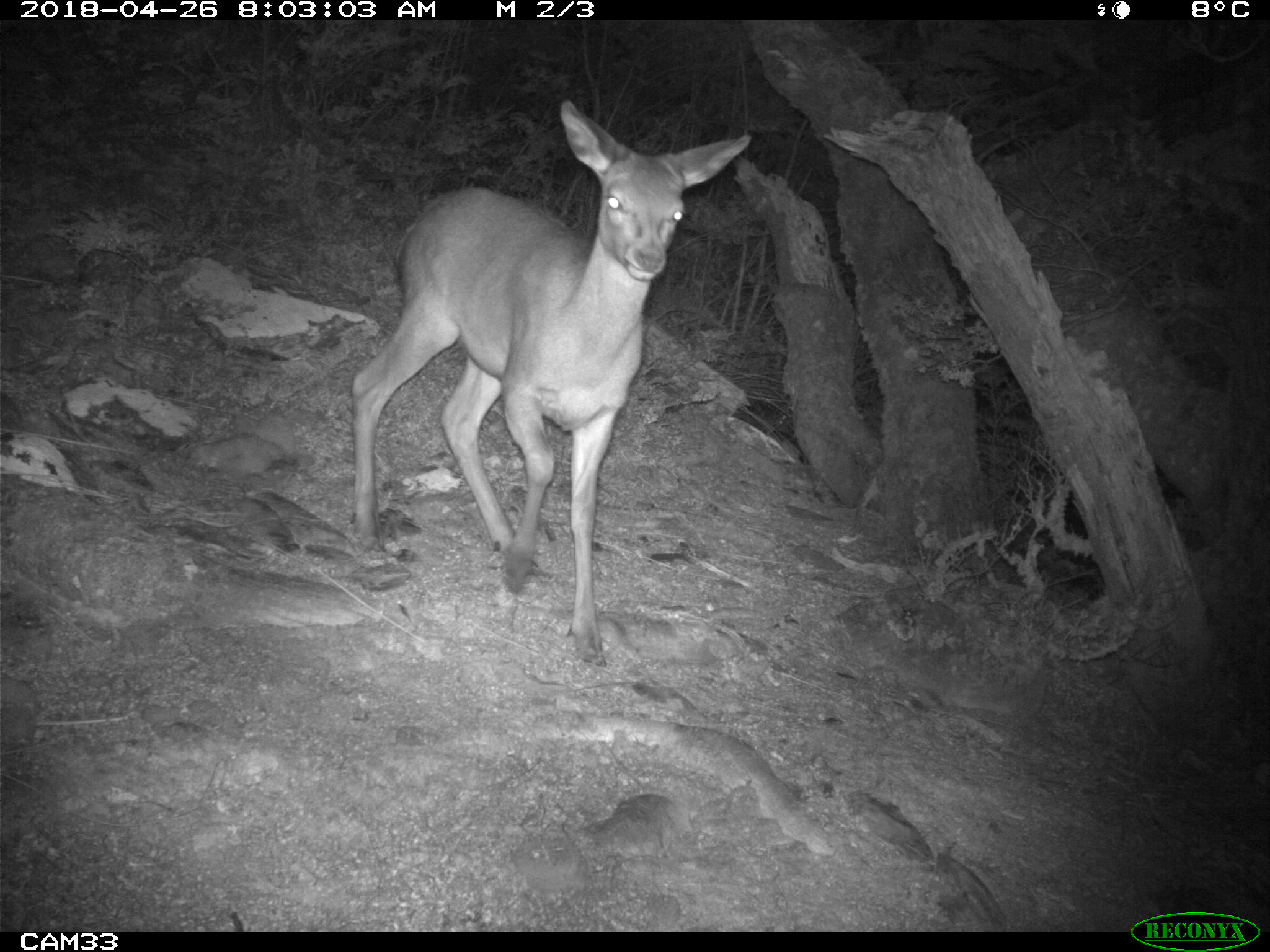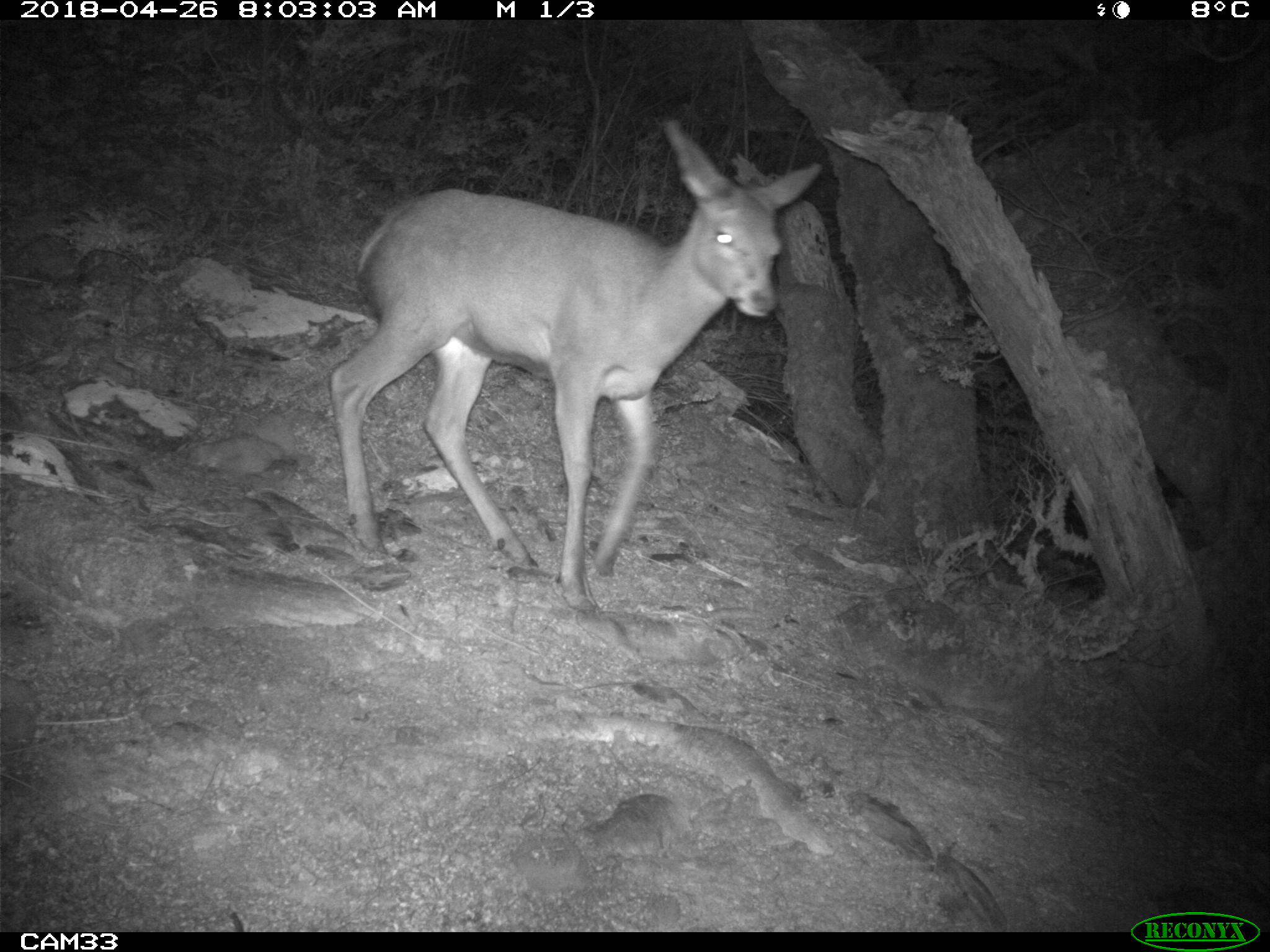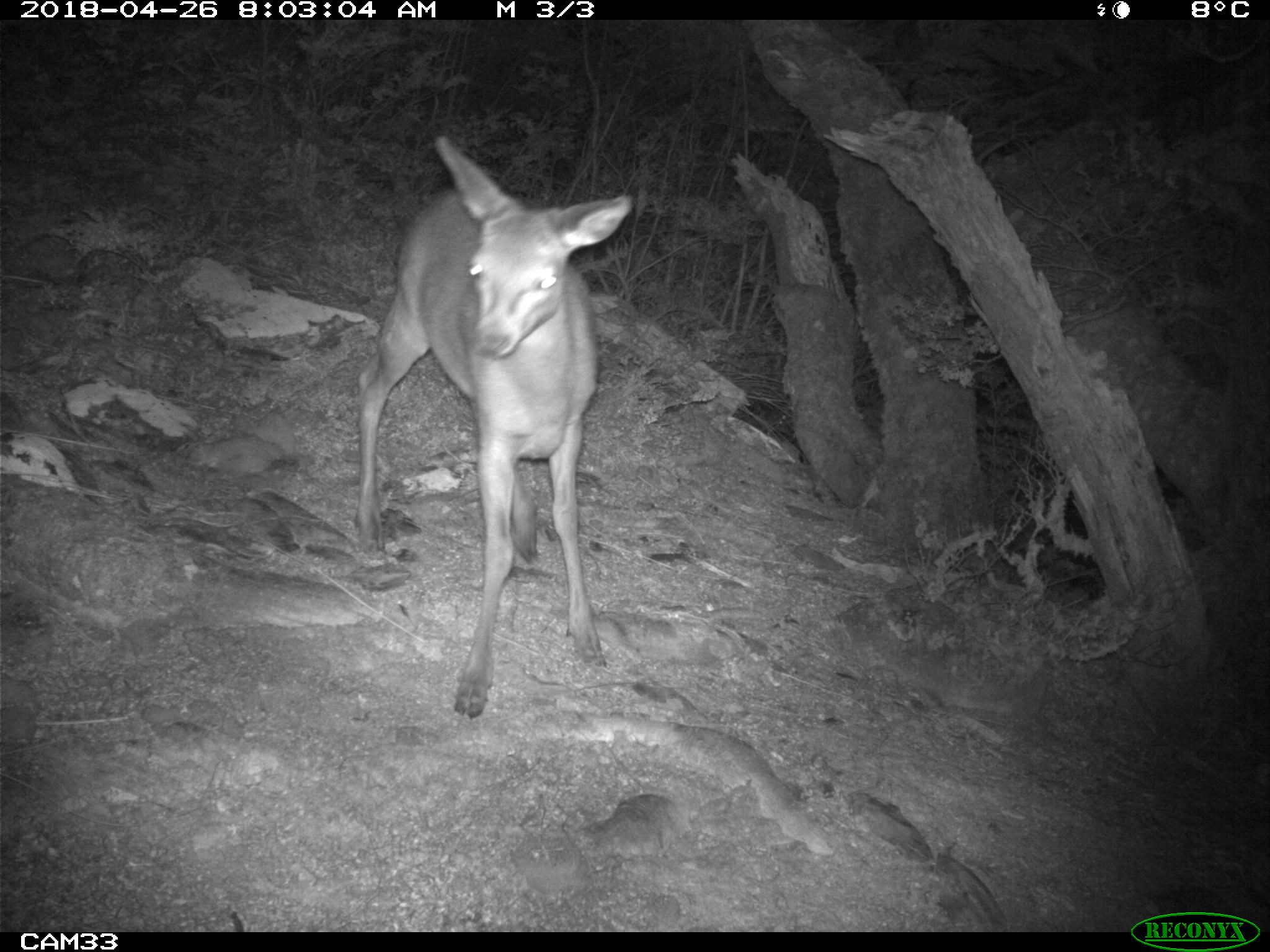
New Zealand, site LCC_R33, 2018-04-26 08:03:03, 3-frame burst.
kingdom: Animalia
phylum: Chordata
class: Mammalia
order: Artiodactyla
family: Cervidae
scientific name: Cervidae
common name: deer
Deer (Cervidae).